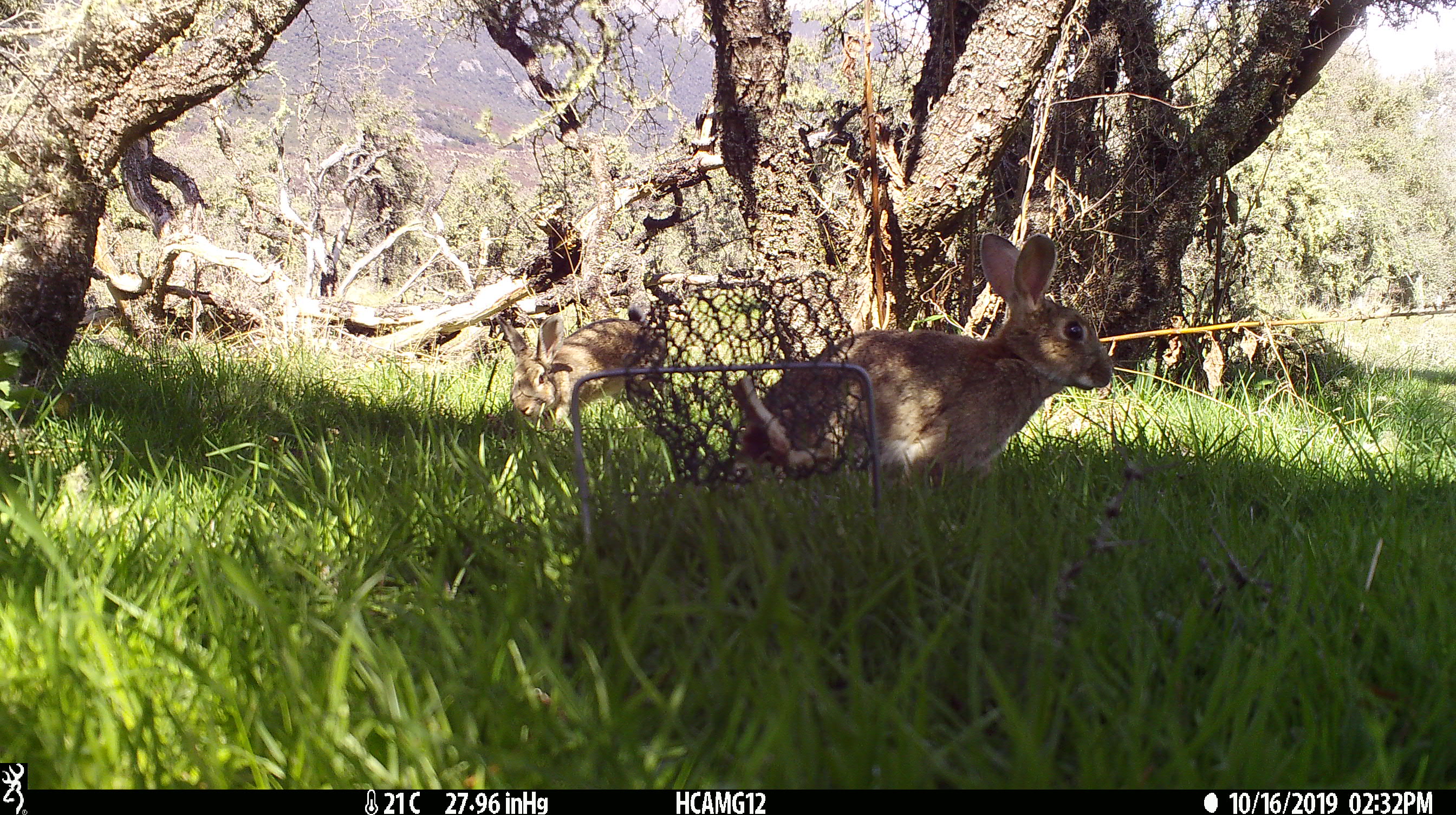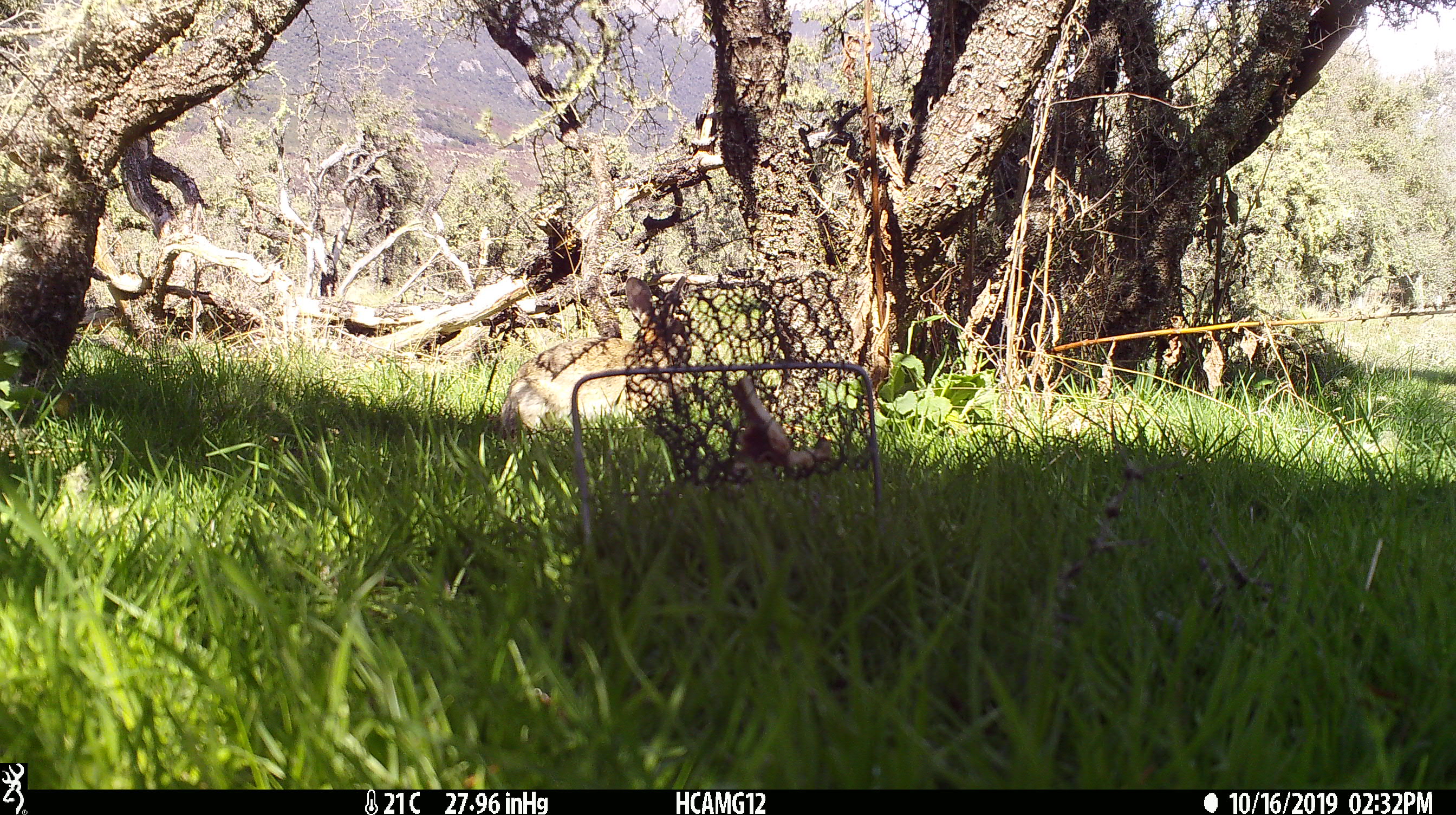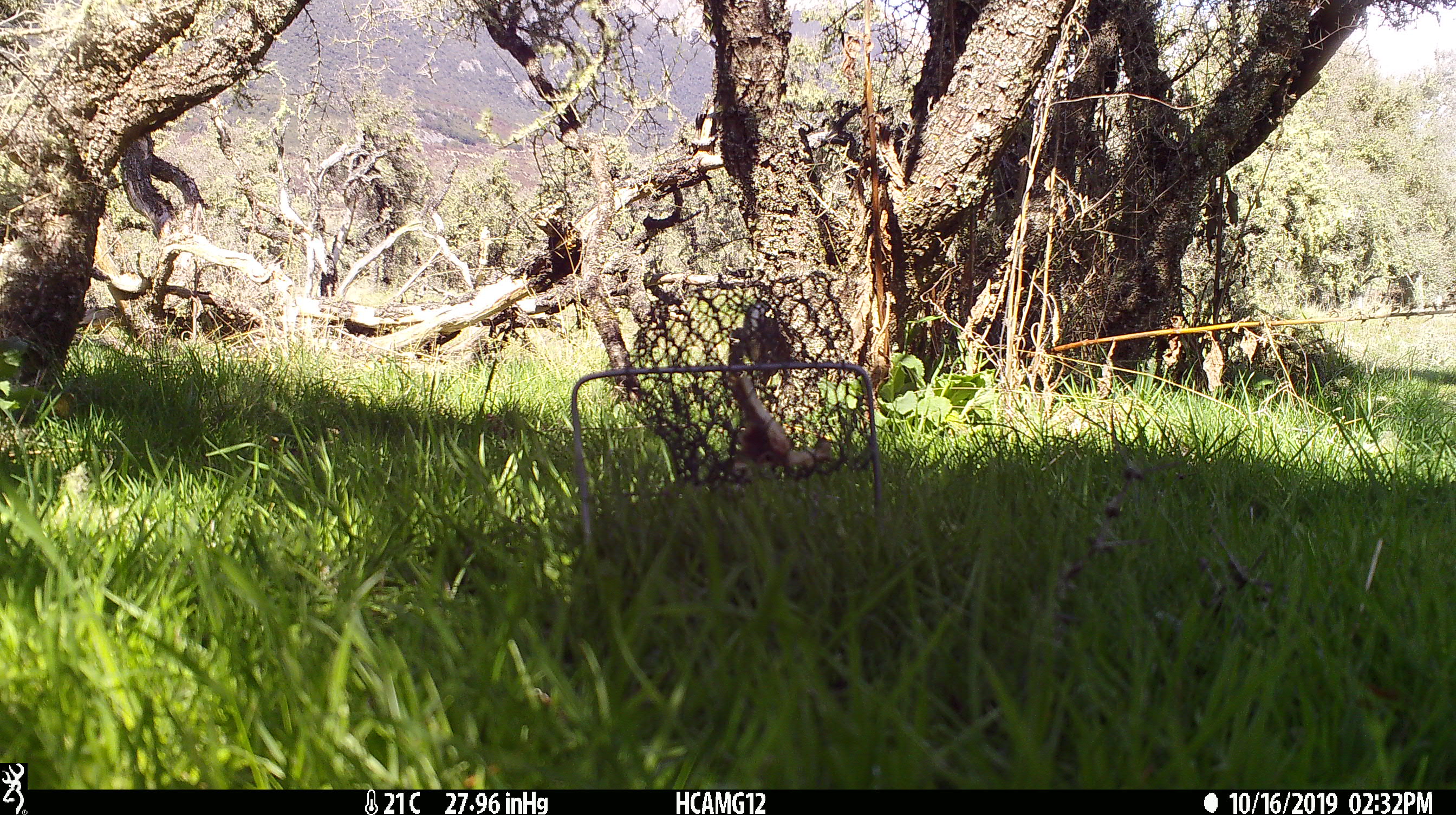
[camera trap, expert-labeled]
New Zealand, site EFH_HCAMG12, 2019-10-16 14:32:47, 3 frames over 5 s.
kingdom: Animalia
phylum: Chordata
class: Mammalia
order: Lagomorpha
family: Leporidae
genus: Oryctolagus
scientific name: Oryctolagus cuniculus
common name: european rabbit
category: rabbit